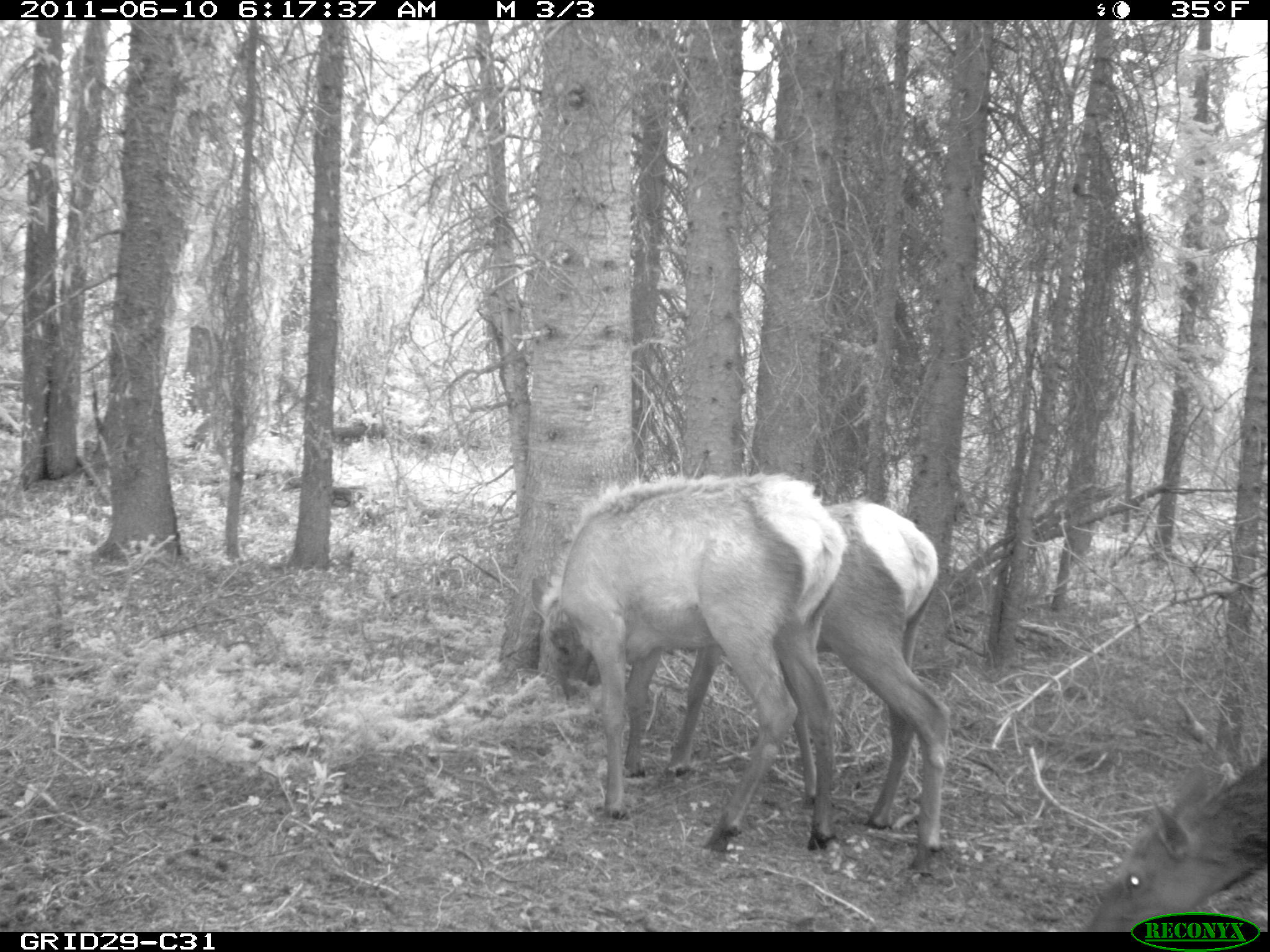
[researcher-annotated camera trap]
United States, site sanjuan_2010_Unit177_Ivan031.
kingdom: Animalia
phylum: Chordata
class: Mammalia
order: Artiodactyla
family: Cervidae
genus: Cervus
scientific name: Cervus elaphus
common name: red deer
Cervus elaphus (red deer).